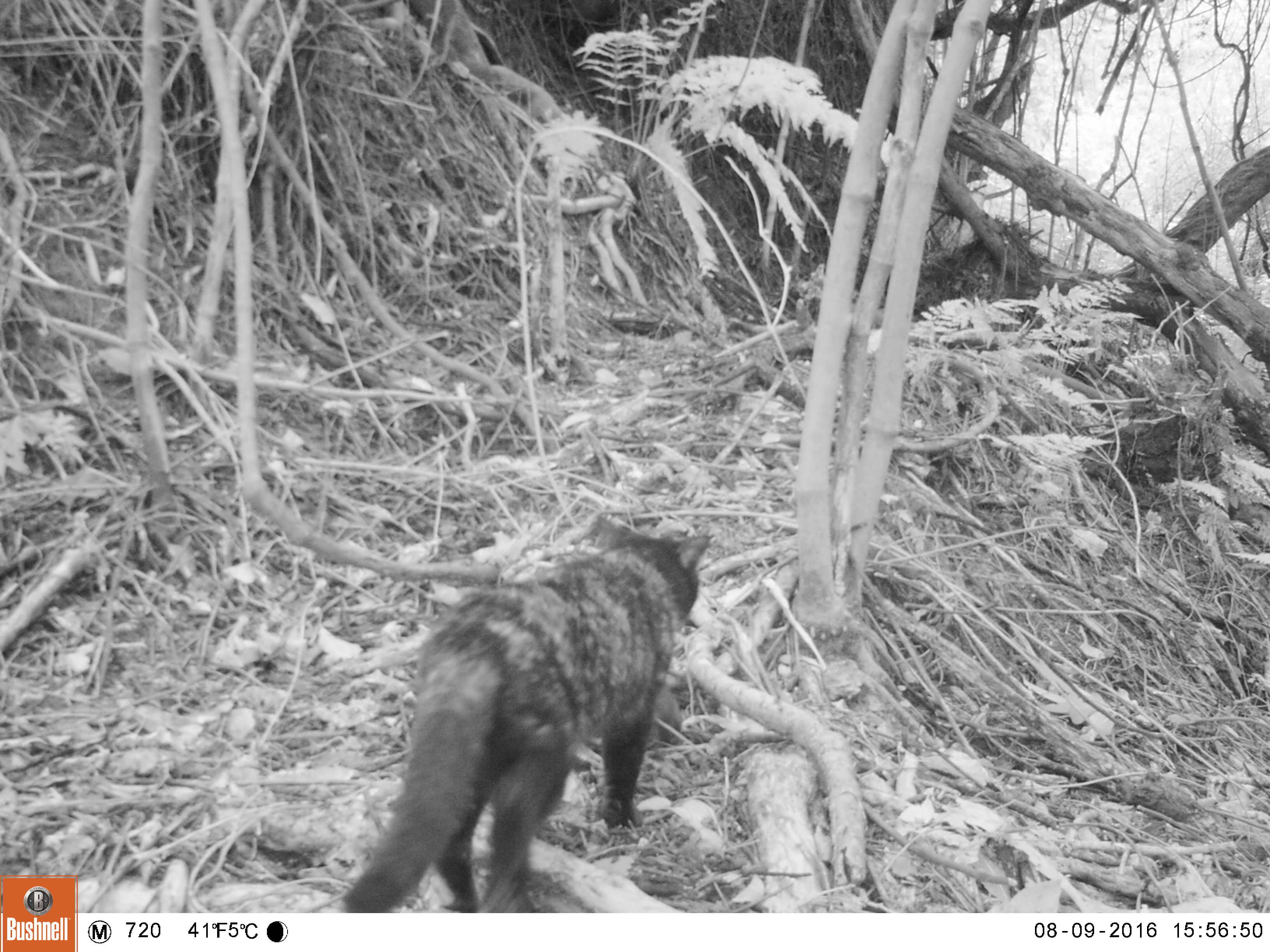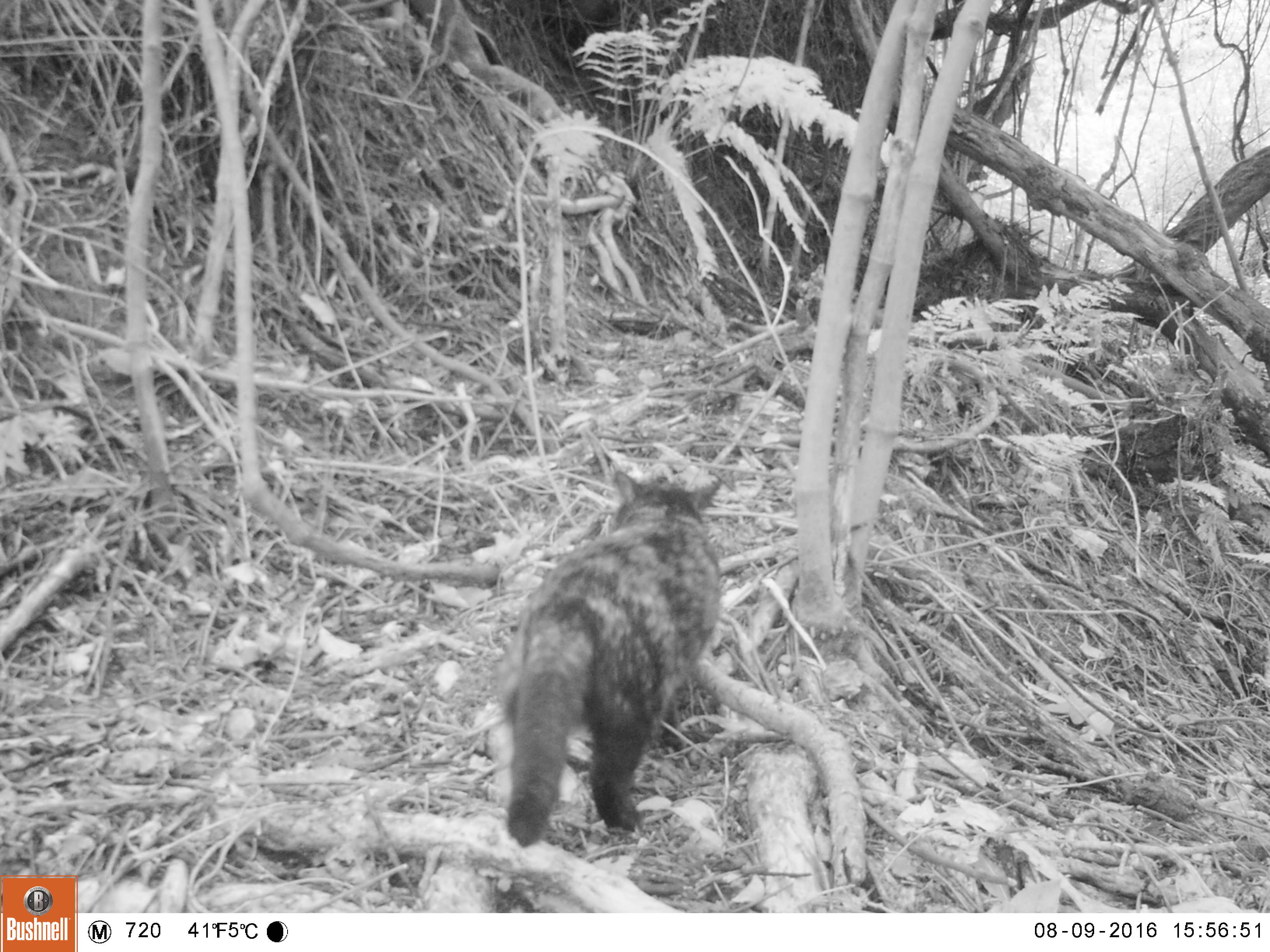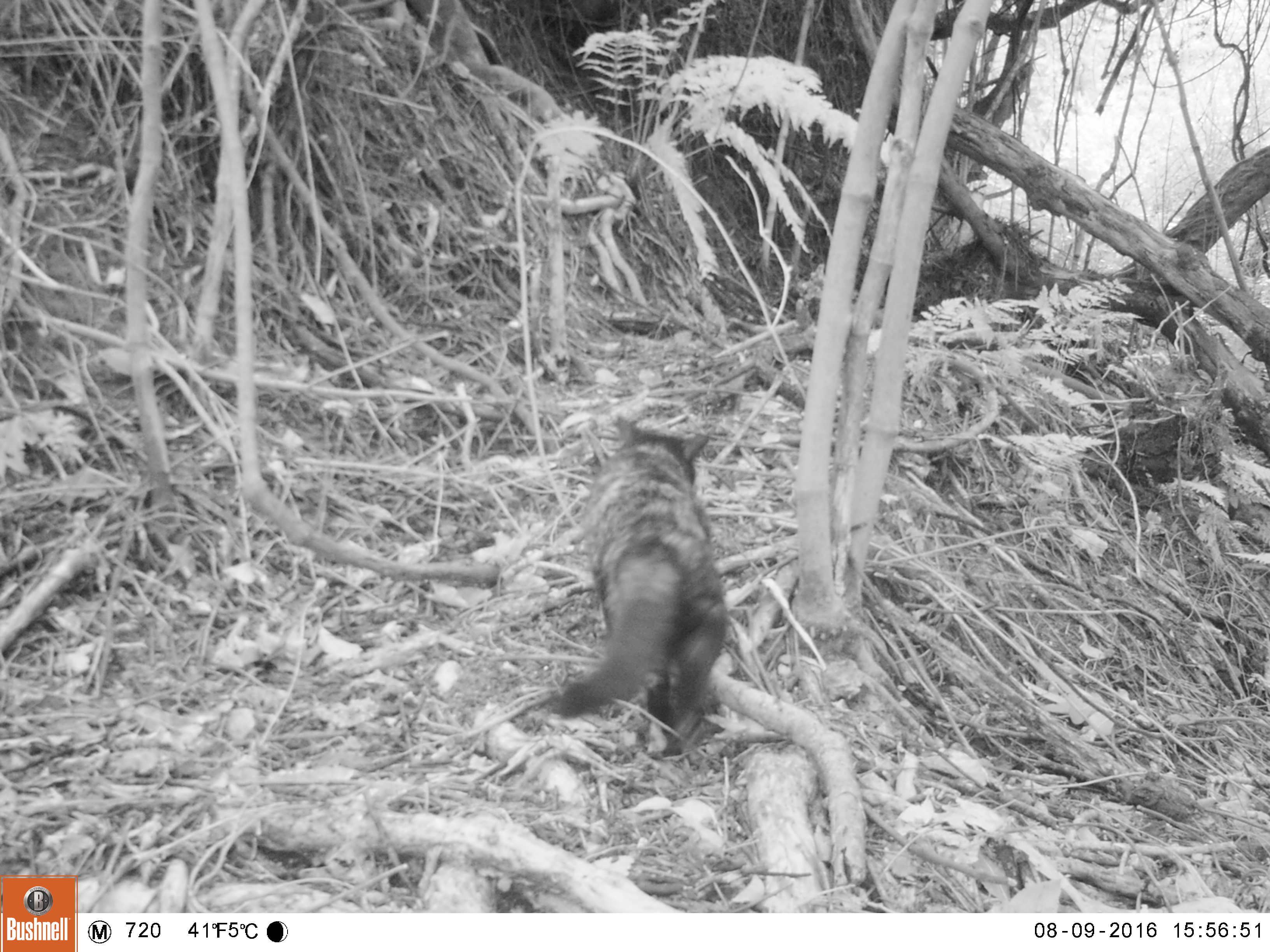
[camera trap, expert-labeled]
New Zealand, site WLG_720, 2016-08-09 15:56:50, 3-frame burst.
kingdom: Animalia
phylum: Chordata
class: Mammalia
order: Carnivora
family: Felidae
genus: Felis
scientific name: Felis catus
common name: domestic cat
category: cat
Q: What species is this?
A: Cat (domestic cat) (Felis catus).